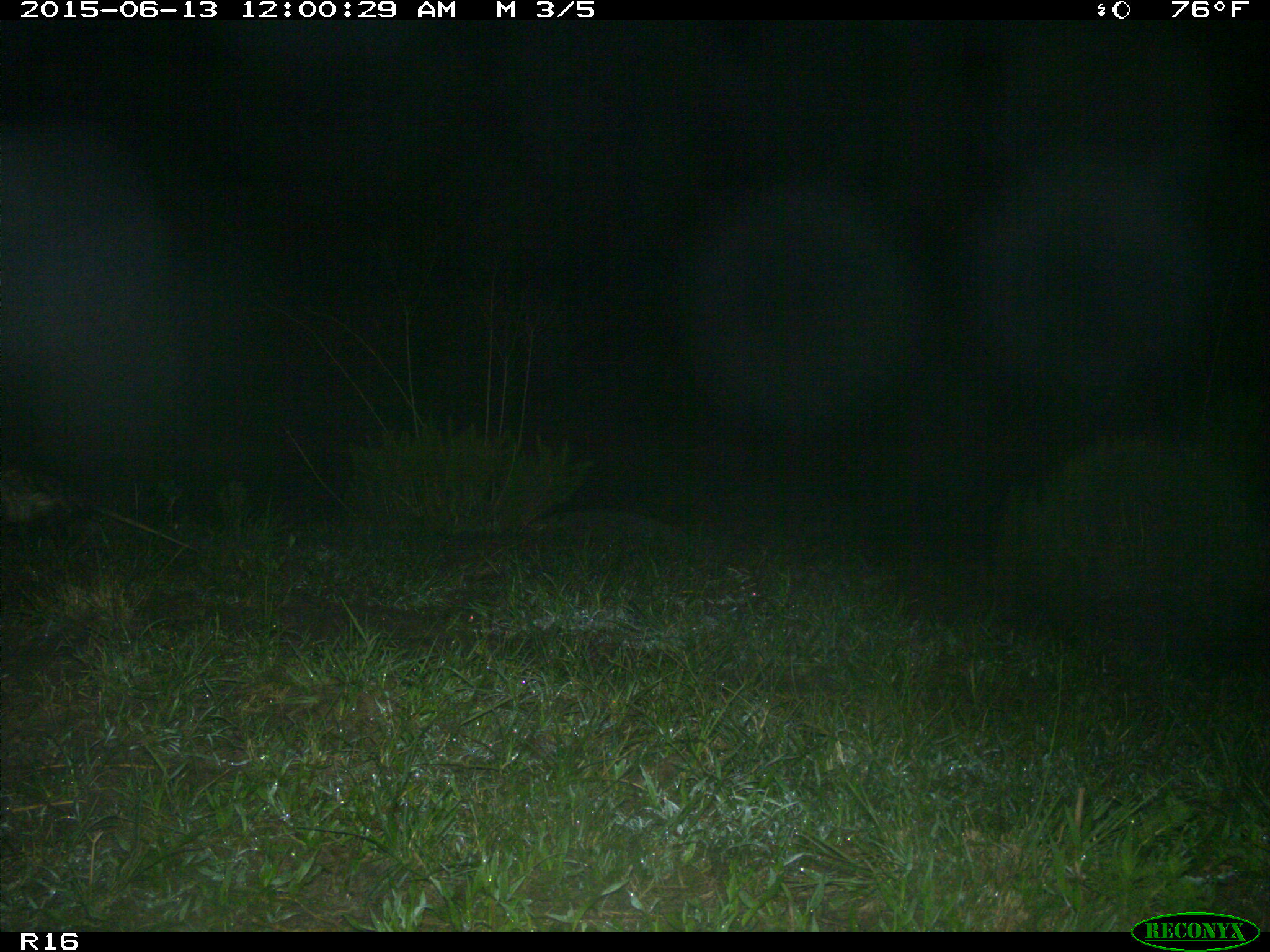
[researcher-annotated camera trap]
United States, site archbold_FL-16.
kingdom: Animalia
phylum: Chordata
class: Mammalia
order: Didelphimorphia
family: Didelphidae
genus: Didelphis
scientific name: Didelphis virginiana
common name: virginia opossum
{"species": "Didelphis virginiana (virginia opossum)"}